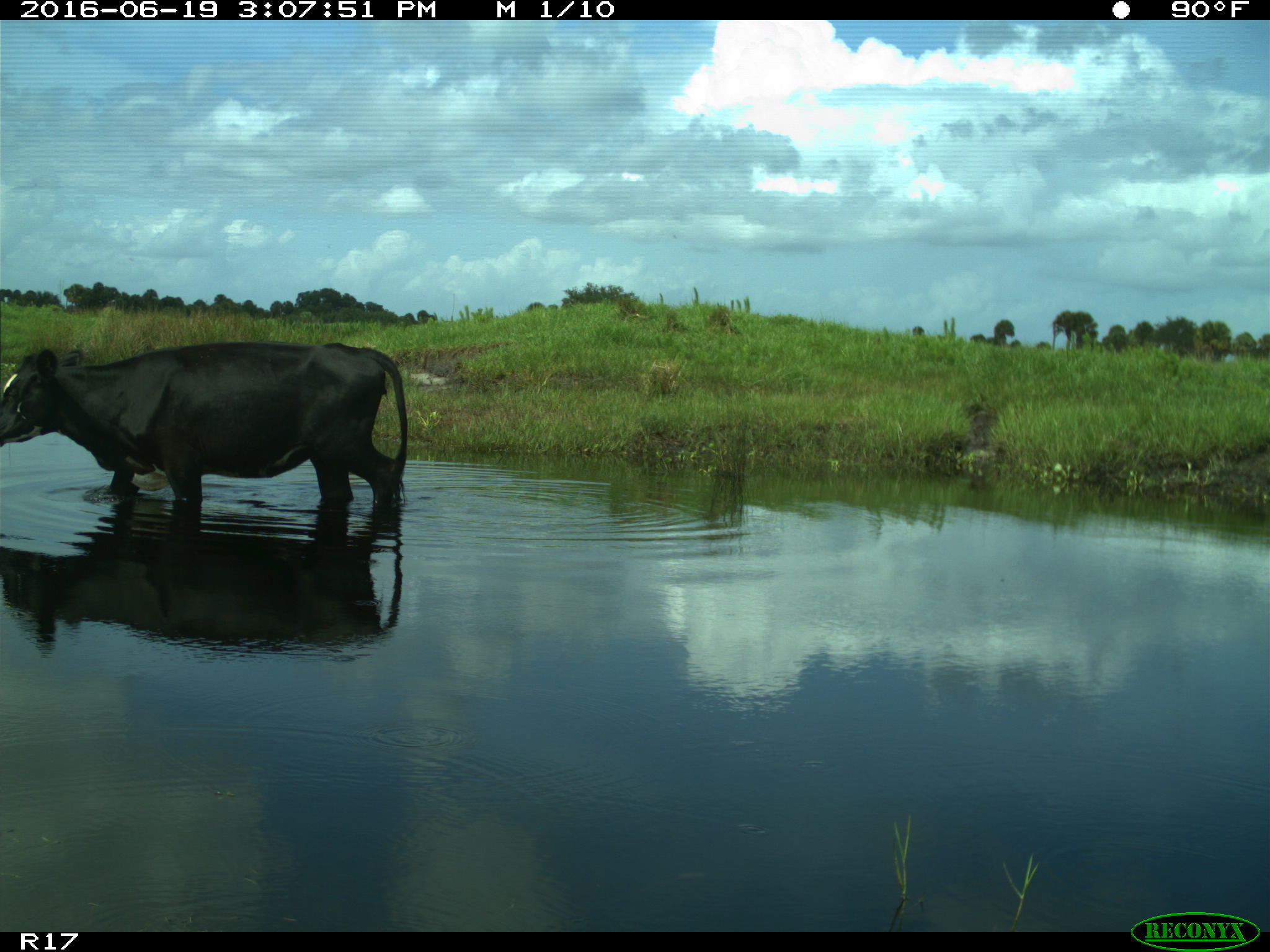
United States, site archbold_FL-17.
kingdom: Animalia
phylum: Chordata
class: Mammalia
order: Artiodactyla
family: Bovidae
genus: Bos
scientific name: Bos taurus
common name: domestic cow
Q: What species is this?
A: Bos taurus (domestic cow).